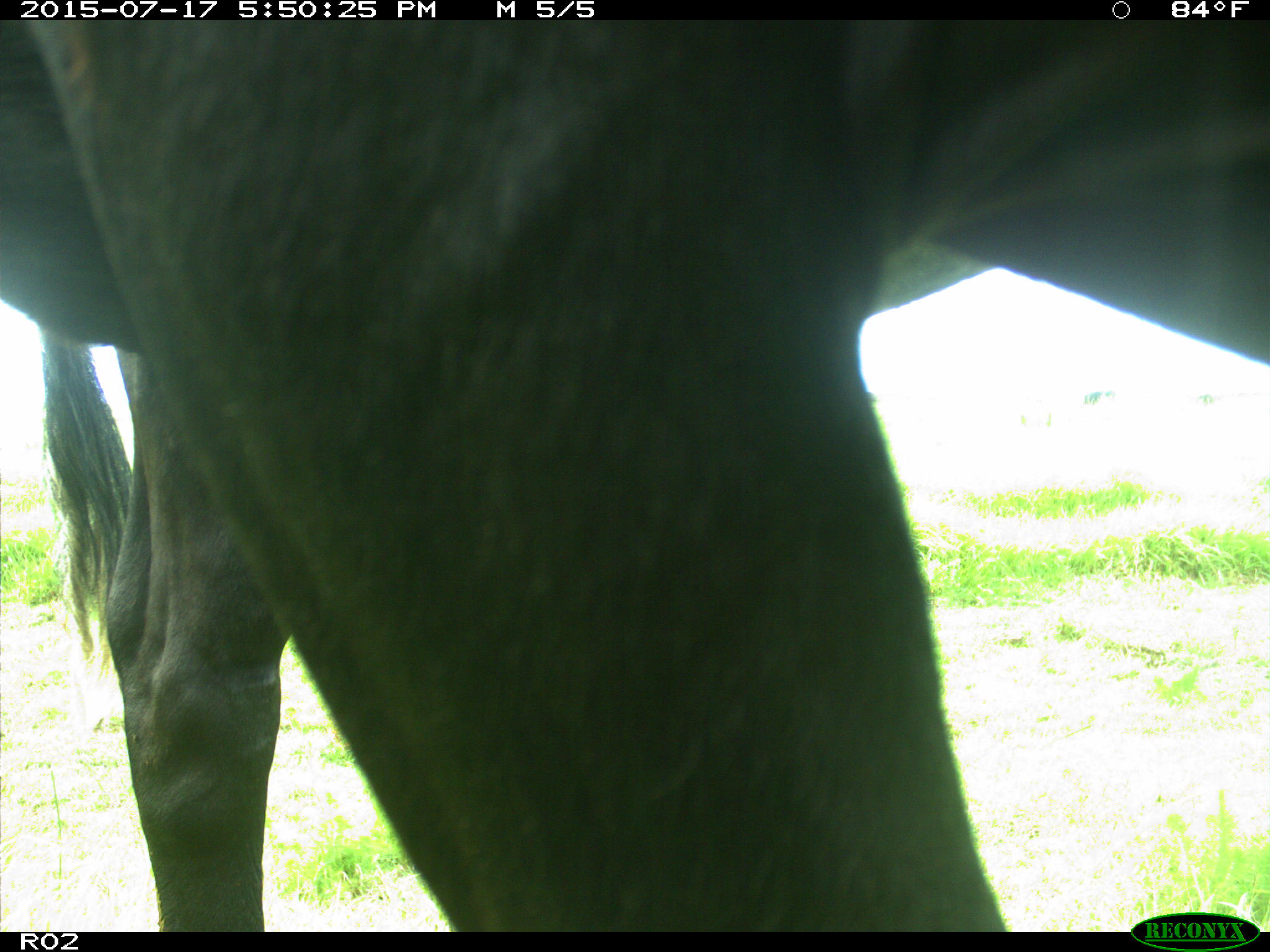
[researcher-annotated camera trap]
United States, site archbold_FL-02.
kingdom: Animalia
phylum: Chordata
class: Mammalia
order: Artiodactyla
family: Bovidae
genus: Bos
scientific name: Bos taurus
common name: domestic cow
Bos taurus (domestic cow).